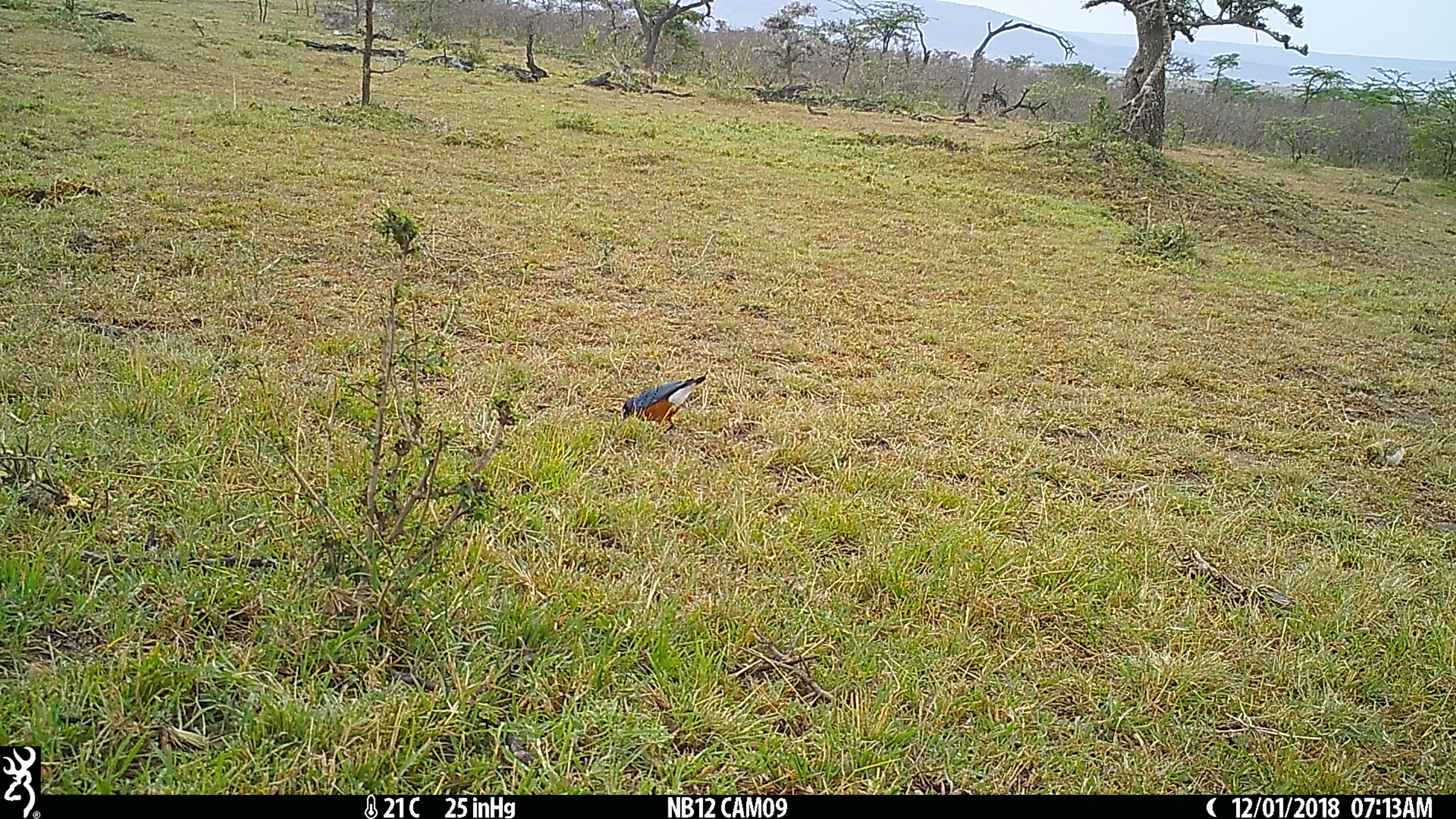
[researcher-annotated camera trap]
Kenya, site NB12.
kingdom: Animalia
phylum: Chordata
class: Aves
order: Passeriformes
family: Sturnidae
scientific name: Sturnidae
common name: starling